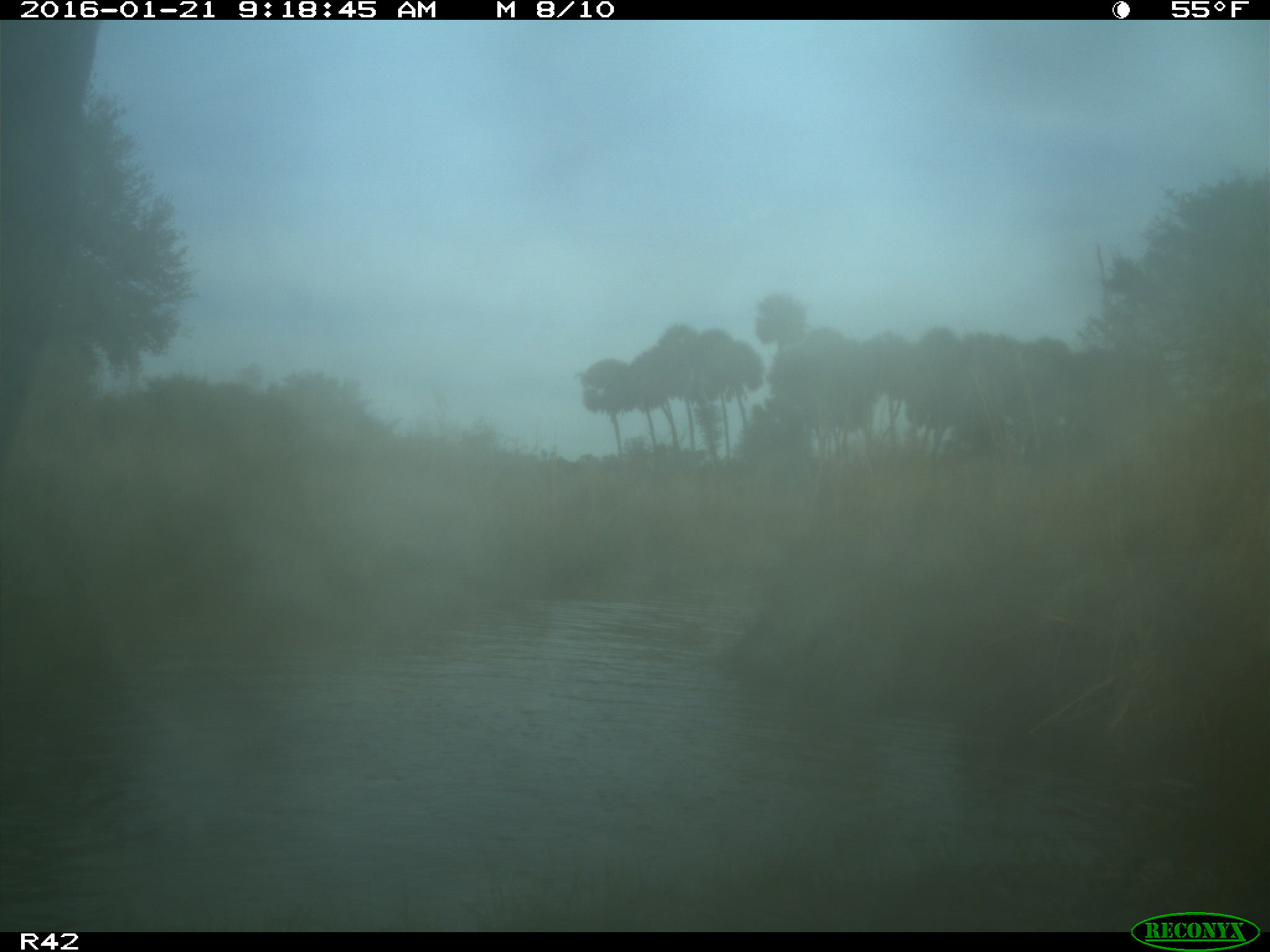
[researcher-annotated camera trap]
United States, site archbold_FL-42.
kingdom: Animalia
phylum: Chordata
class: Mammalia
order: Artiodactyla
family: Bovidae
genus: Bos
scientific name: Bos taurus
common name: domestic cow